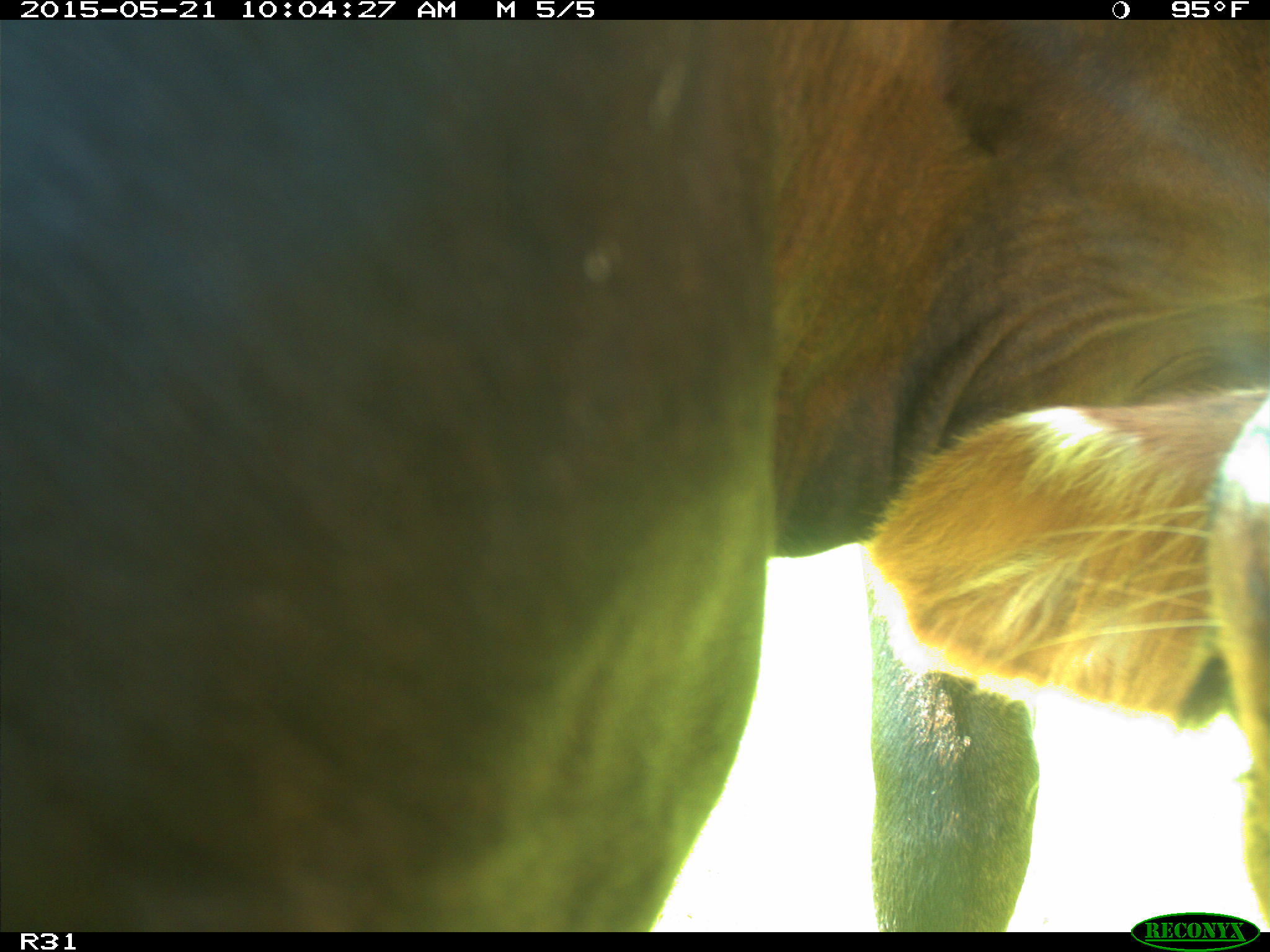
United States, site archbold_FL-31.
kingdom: Animalia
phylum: Chordata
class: Mammalia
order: Artiodactyla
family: Bovidae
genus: Bos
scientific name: Bos taurus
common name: domestic cow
Bos taurus (domestic cow).